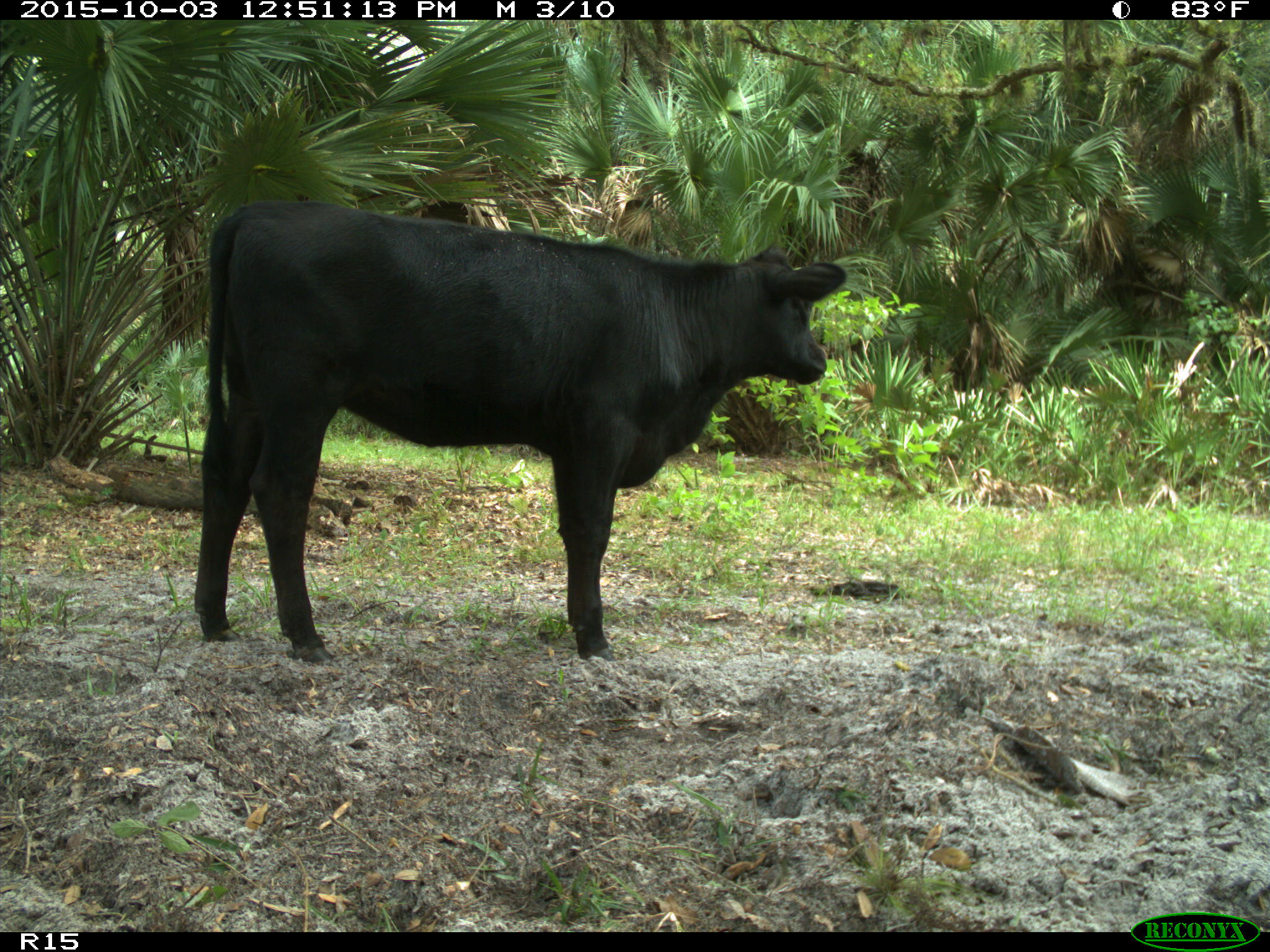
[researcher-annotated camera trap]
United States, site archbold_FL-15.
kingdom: Animalia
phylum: Chordata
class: Mammalia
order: Artiodactyla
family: Bovidae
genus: Bos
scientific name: Bos taurus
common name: domestic cow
Bos taurus (domestic cow).